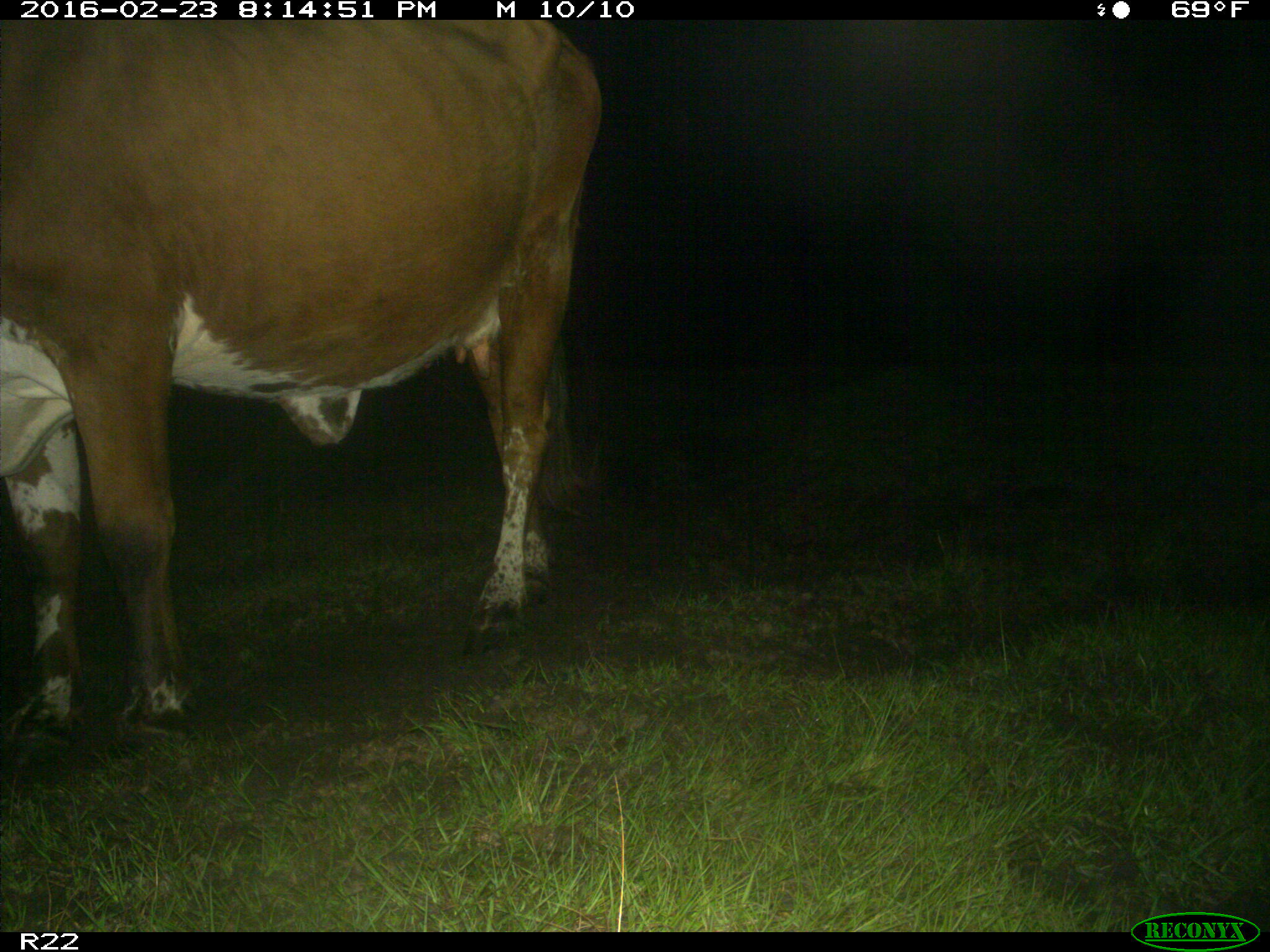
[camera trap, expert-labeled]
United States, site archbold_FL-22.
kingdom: Animalia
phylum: Chordata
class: Mammalia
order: Artiodactyla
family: Bovidae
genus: Bos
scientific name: Bos taurus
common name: domestic cow